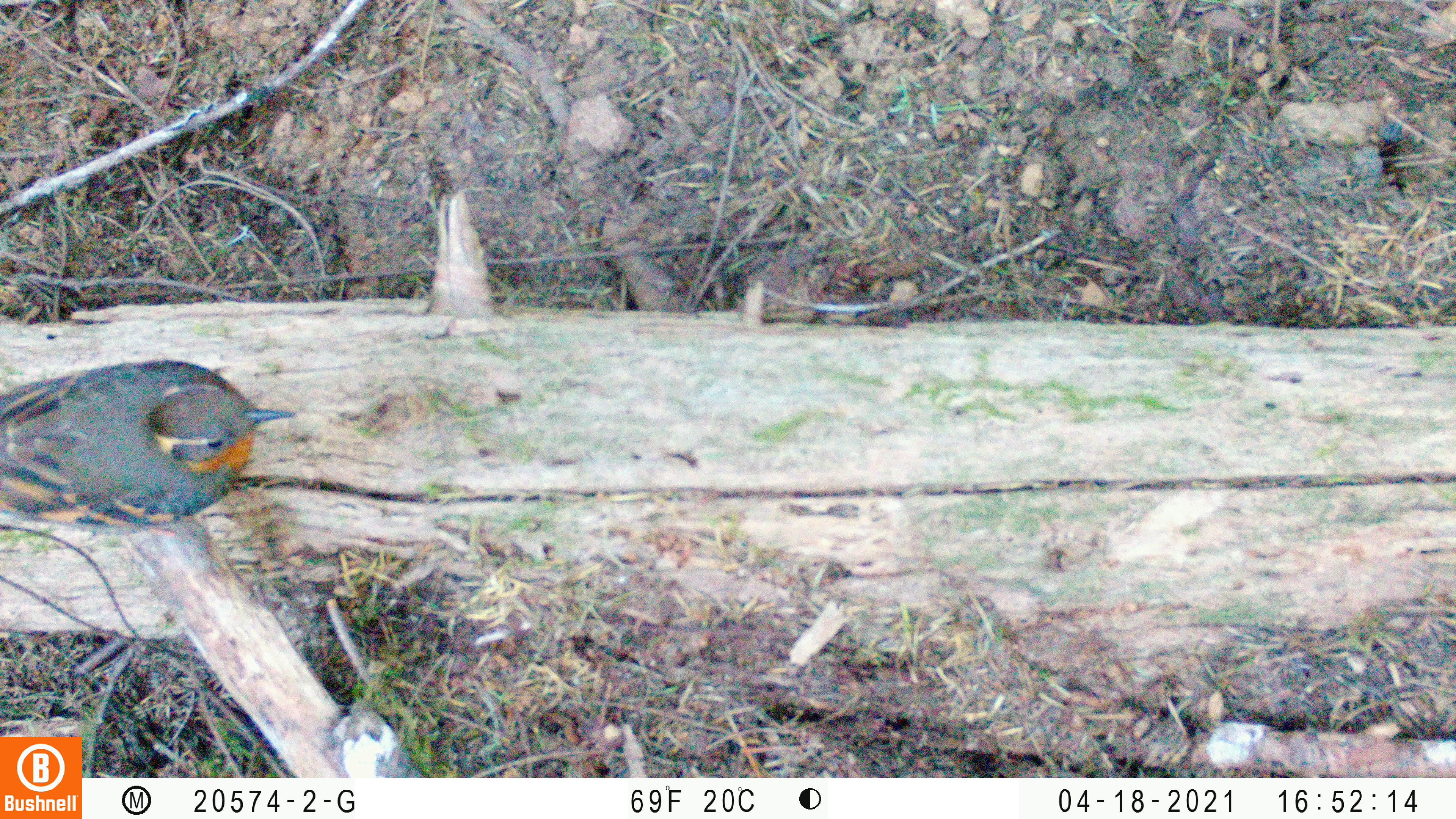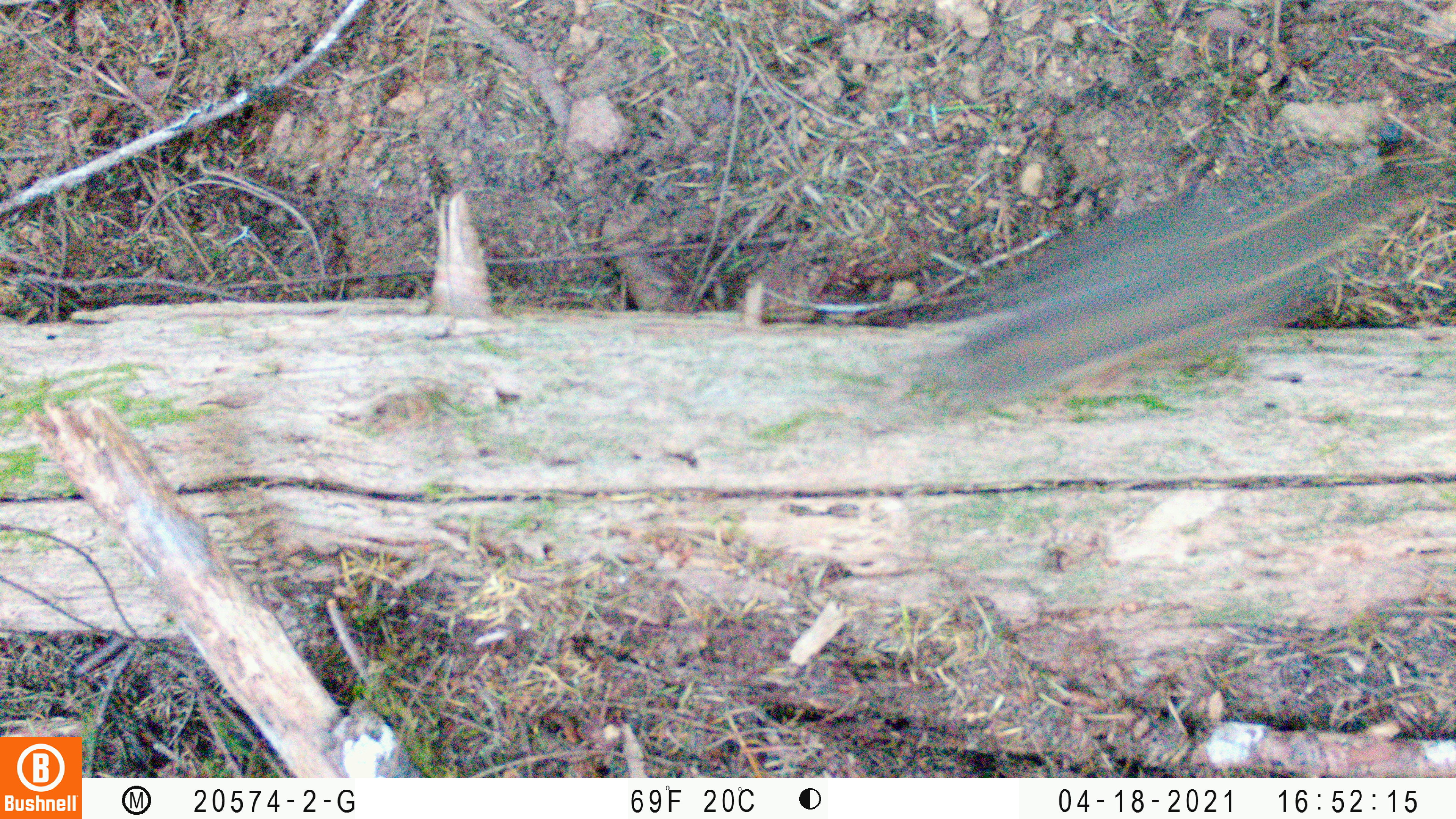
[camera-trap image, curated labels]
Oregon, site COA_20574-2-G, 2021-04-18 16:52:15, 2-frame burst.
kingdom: Animalia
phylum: Chordata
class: Aves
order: Passeriformes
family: Turdidae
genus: Ixoreus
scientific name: Ixoreus naevius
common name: varied thrush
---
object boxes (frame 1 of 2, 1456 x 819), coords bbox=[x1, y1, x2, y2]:
varied thrush: bbox=[1, 355, 302, 536]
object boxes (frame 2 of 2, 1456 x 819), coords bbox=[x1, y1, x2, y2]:
varied thrush: bbox=[930, 144, 1388, 427]